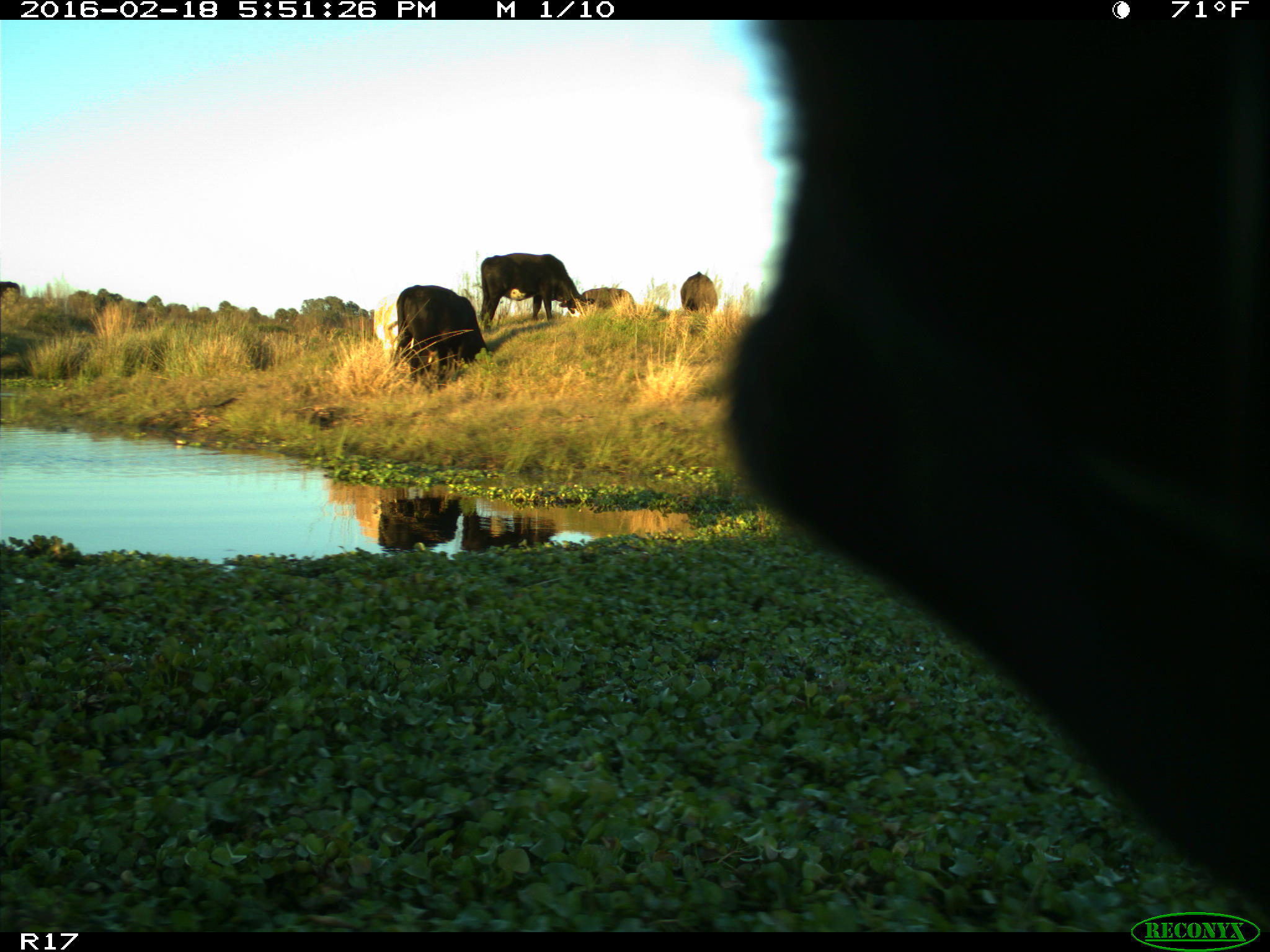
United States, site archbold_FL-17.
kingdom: Animalia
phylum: Chordata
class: Mammalia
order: Artiodactyla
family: Bovidae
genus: Bos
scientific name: Bos taurus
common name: domestic cow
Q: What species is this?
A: Bos taurus (domestic cow).